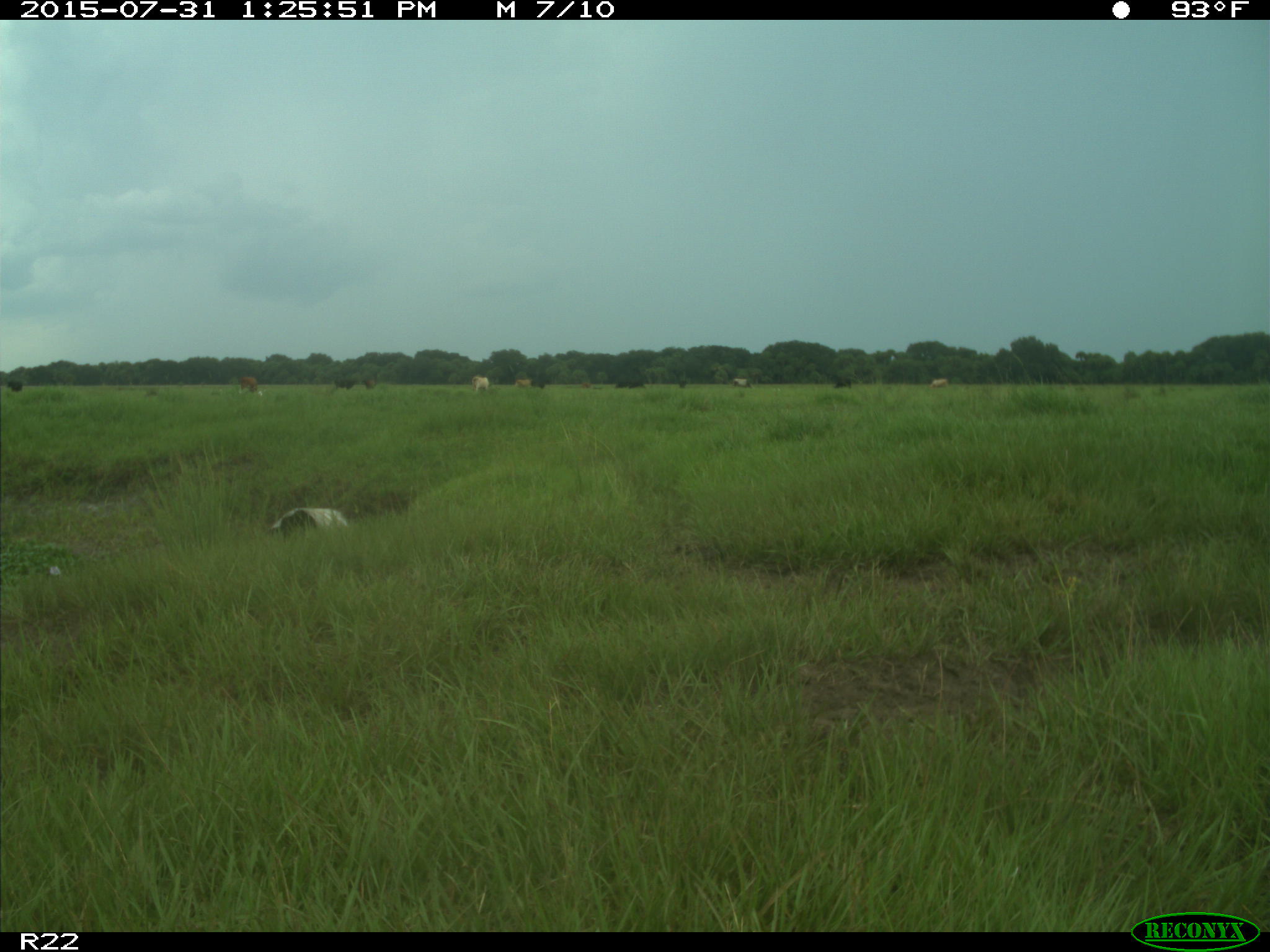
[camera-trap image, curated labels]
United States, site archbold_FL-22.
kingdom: Animalia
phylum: Chordata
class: Mammalia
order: Artiodactyla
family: Bovidae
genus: Bos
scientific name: Bos taurus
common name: domestic cow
Bos taurus (domestic cow).